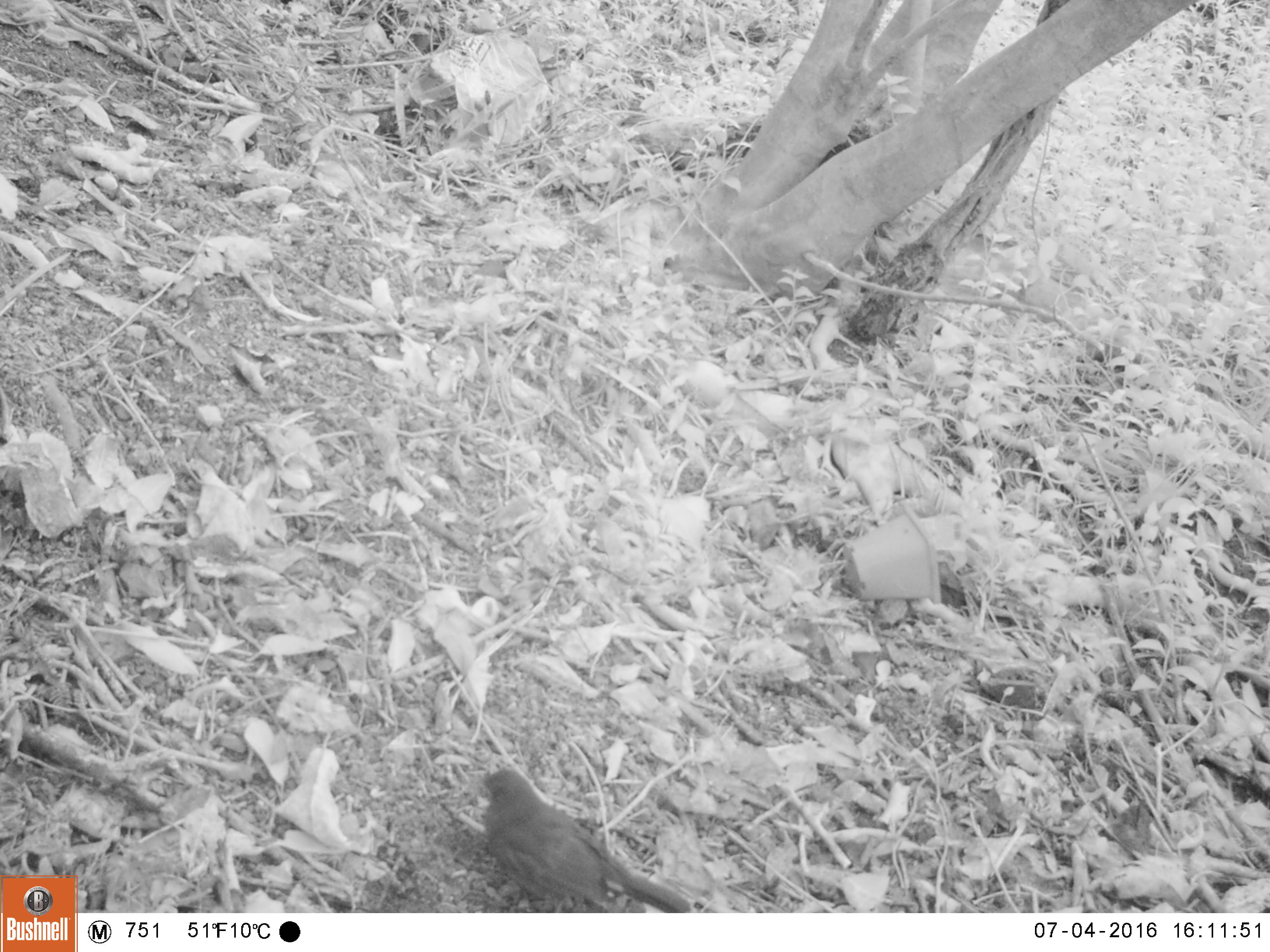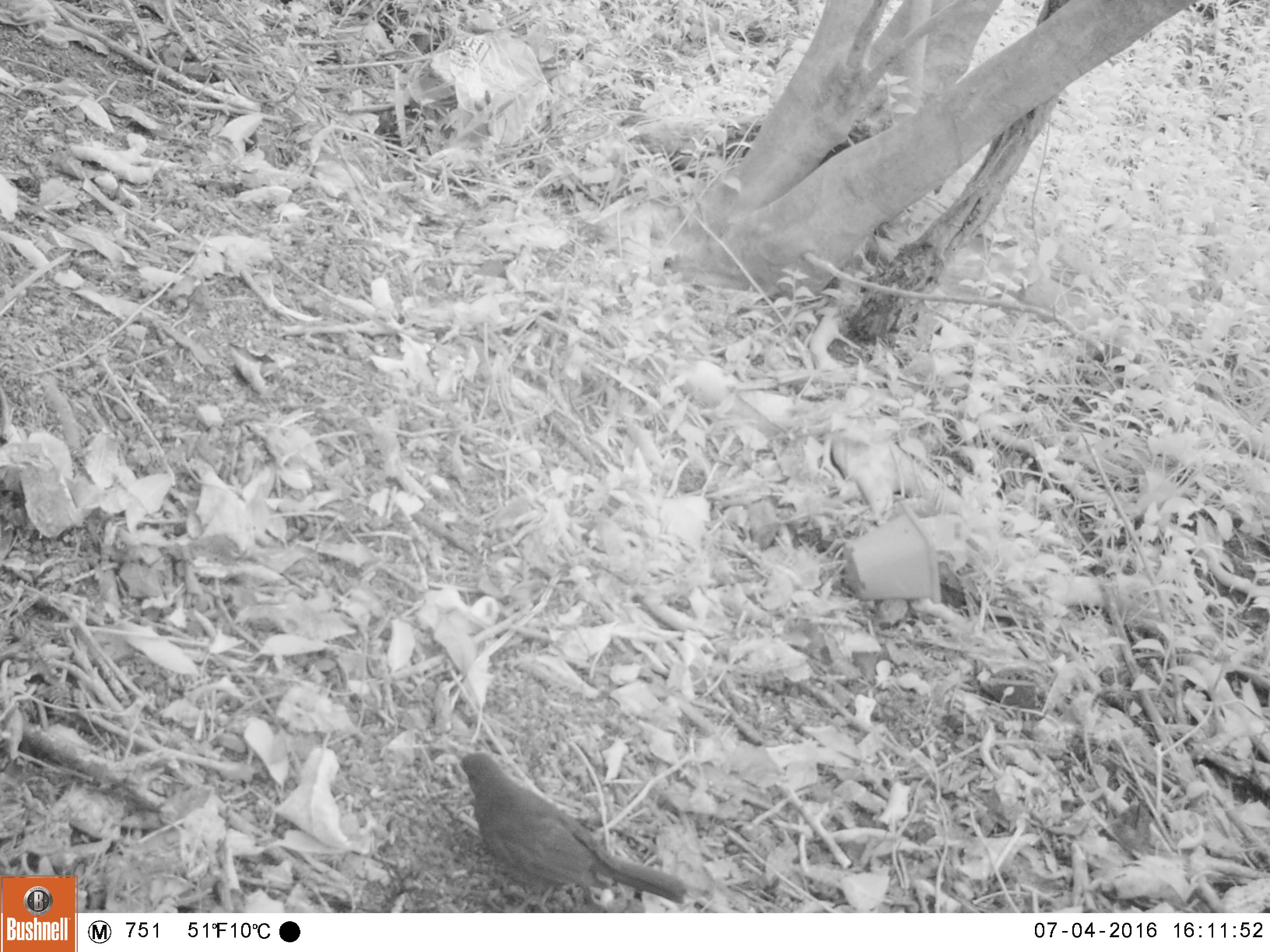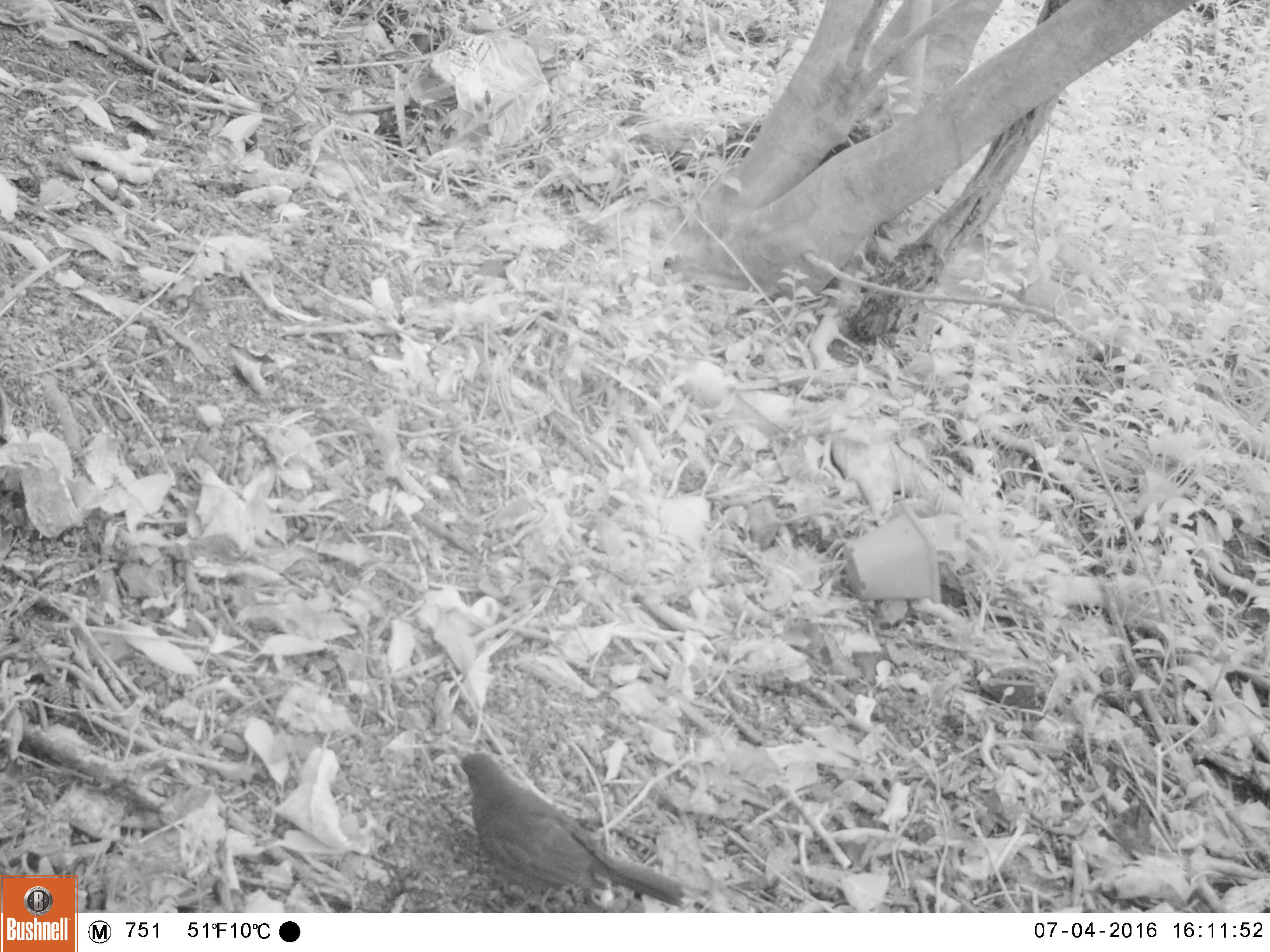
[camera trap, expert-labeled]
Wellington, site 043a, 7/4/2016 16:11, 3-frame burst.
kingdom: Animalia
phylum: Chordata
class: Aves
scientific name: Aves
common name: bird